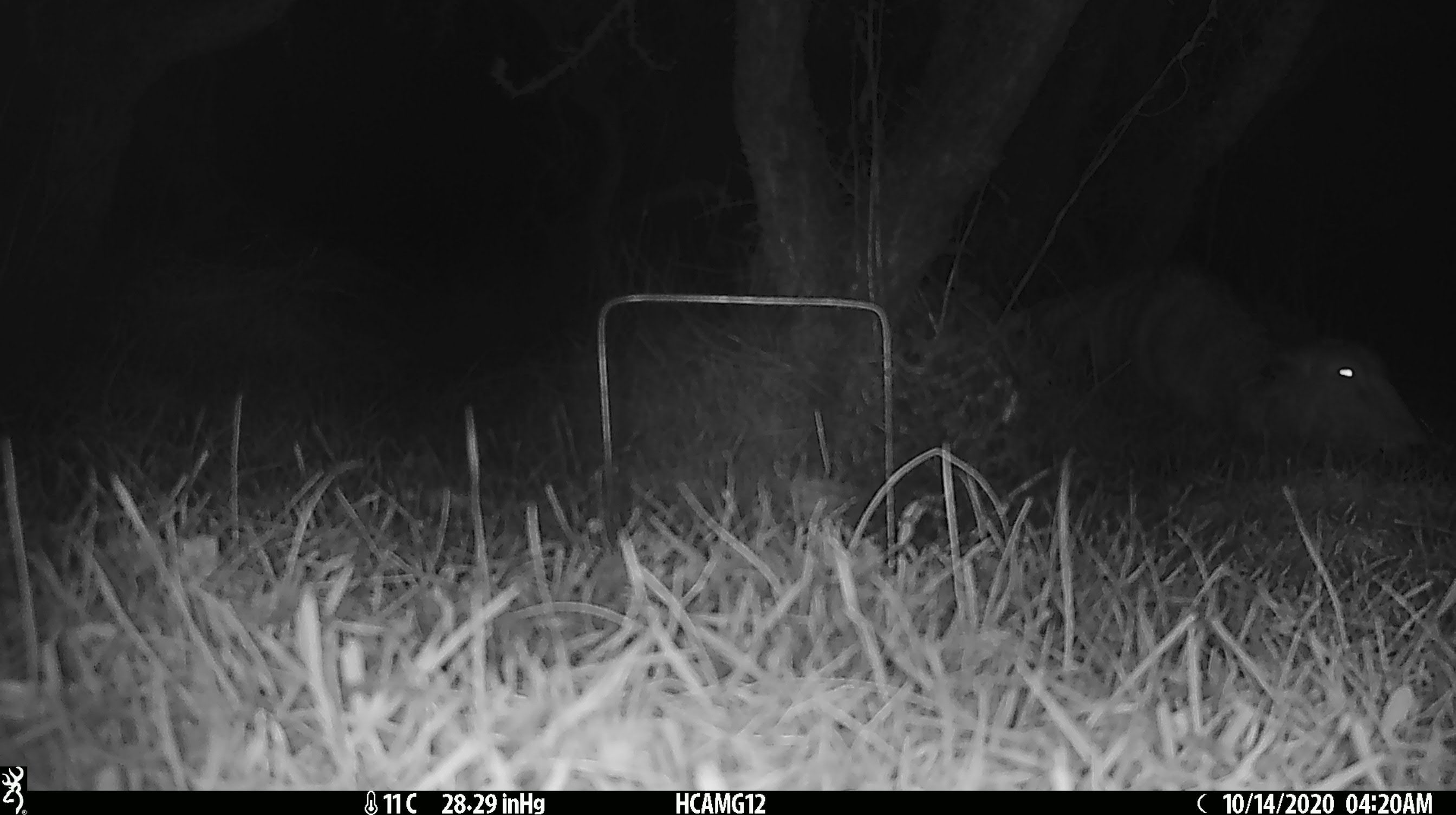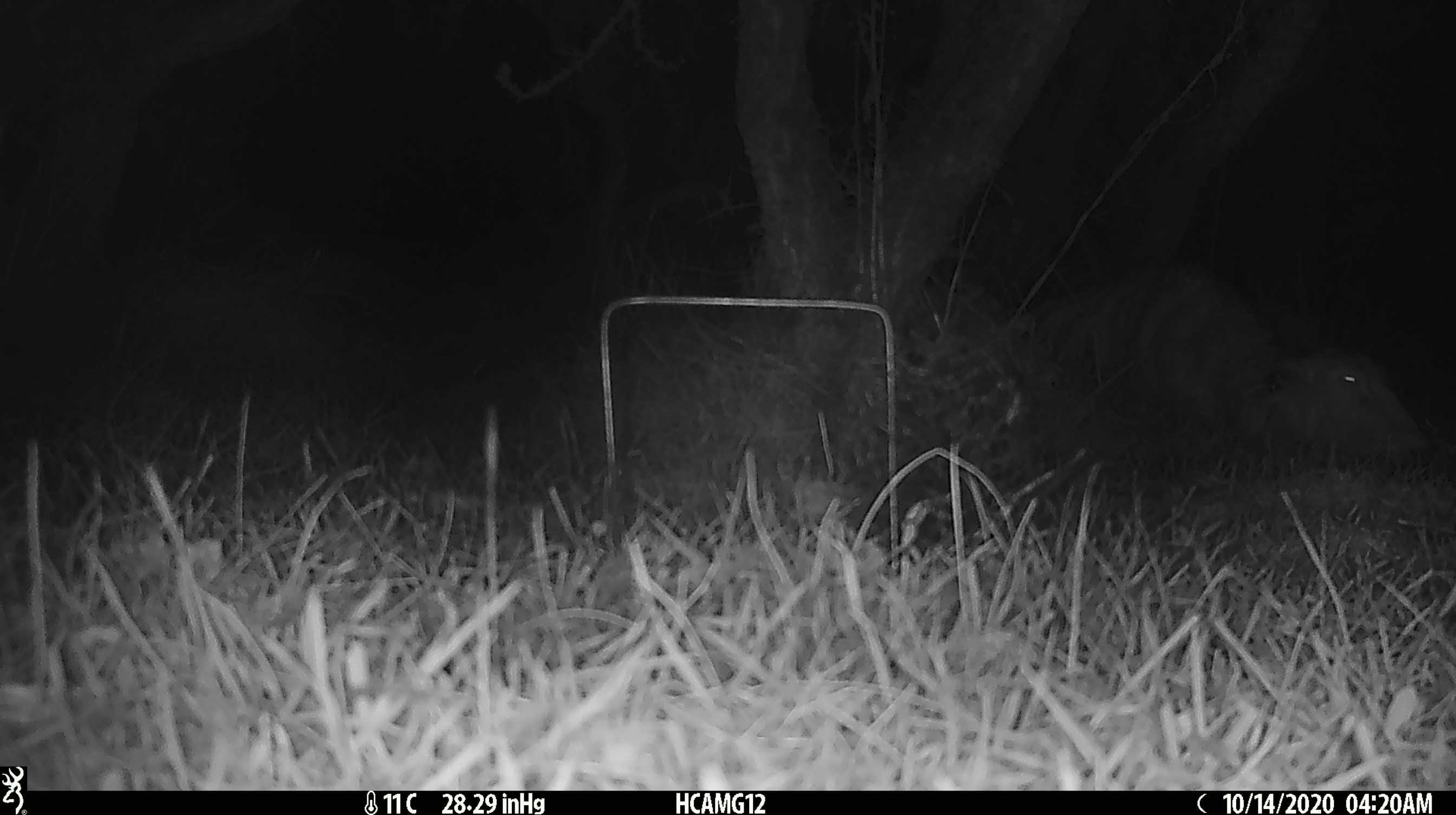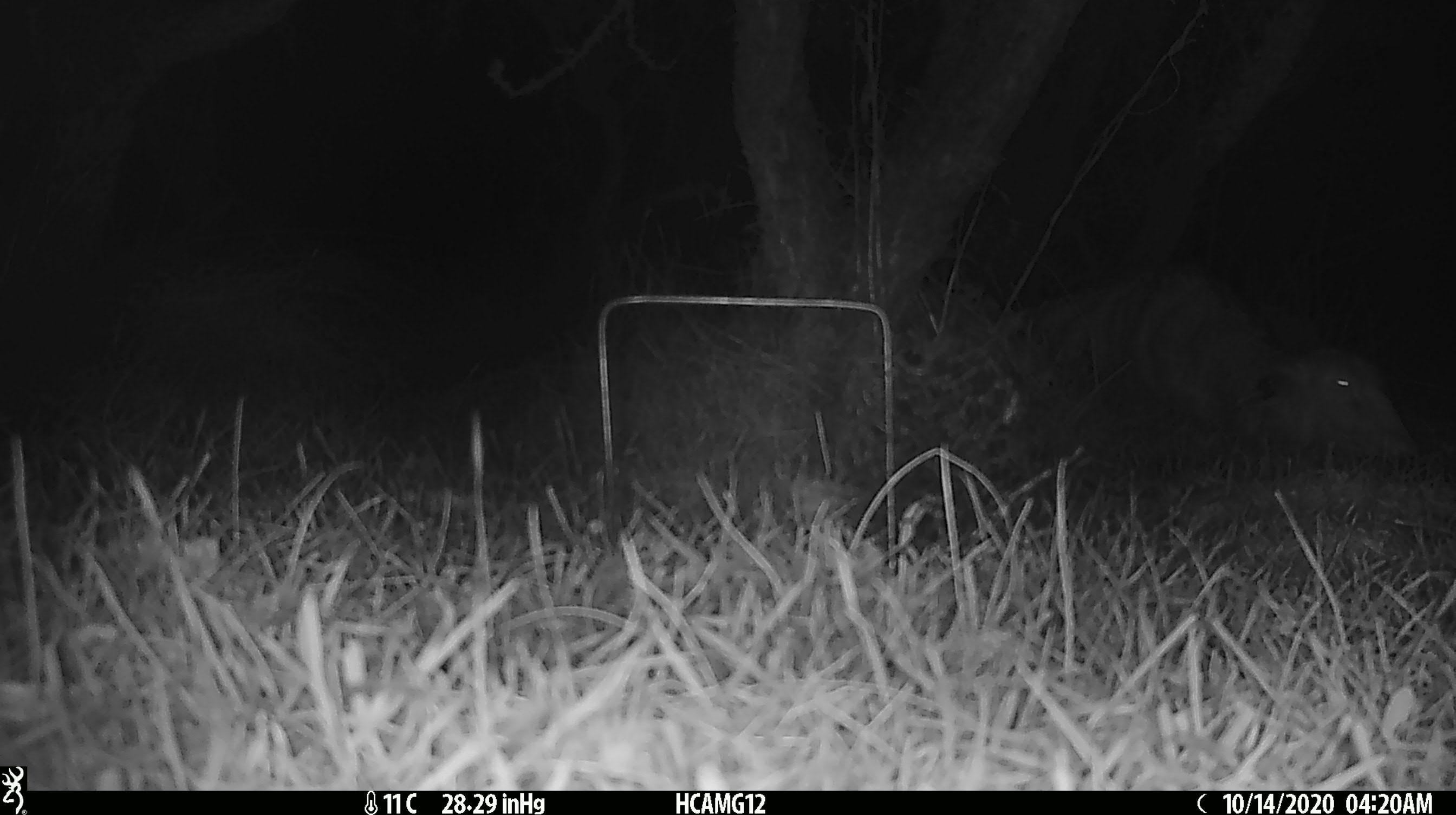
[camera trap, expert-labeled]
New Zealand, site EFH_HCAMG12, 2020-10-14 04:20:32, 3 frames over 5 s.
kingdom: Animalia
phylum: Chordata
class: Mammalia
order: Artiodactyla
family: Bovidae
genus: Ovis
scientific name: Ovis aries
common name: domestic sheep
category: sheep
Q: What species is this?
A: Sheep (domestic sheep) (Ovis aries).